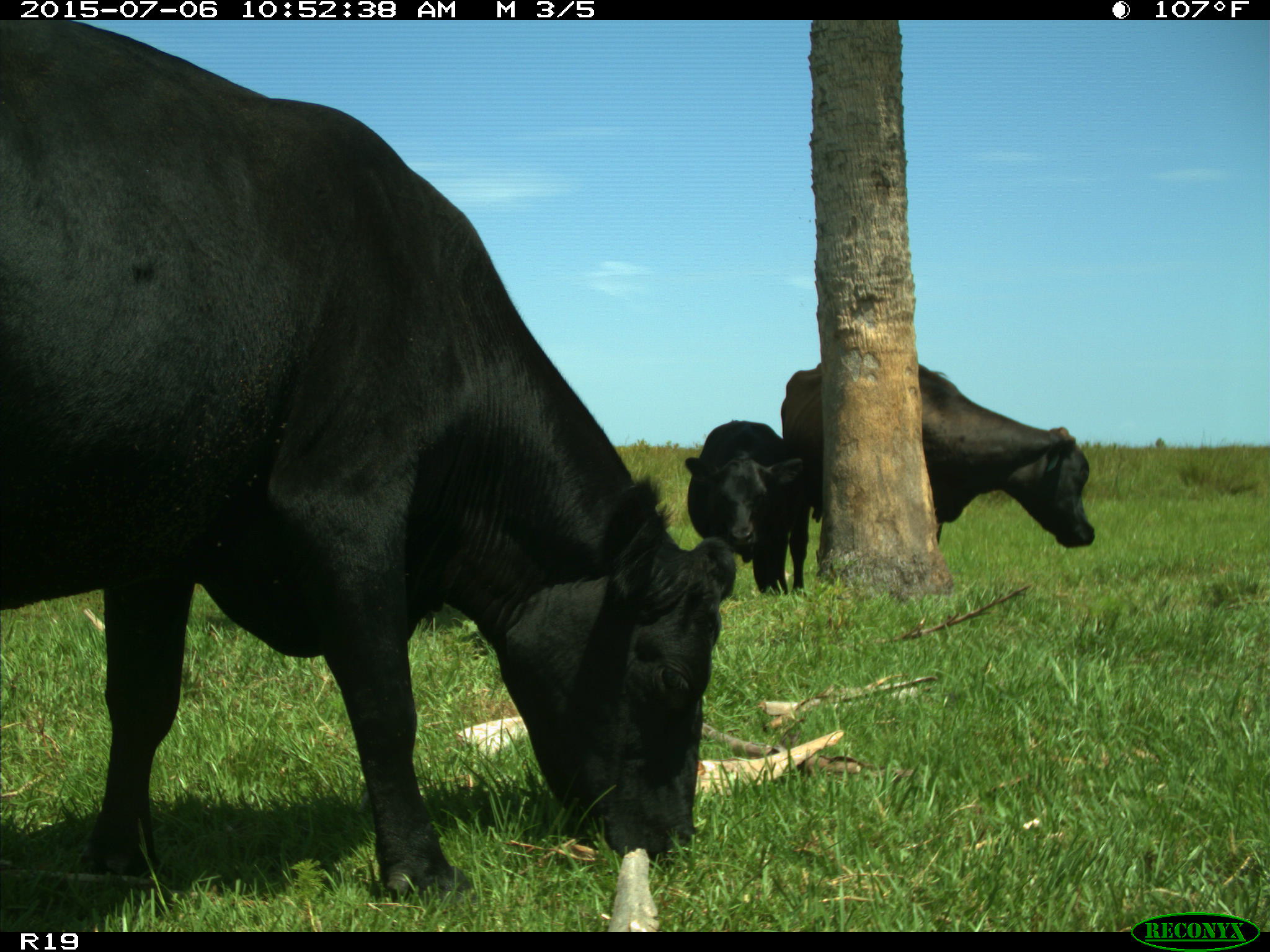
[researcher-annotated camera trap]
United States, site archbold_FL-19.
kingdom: Animalia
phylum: Chordata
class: Mammalia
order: Artiodactyla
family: Bovidae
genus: Bos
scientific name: Bos taurus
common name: domestic cow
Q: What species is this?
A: Bos taurus (domestic cow).